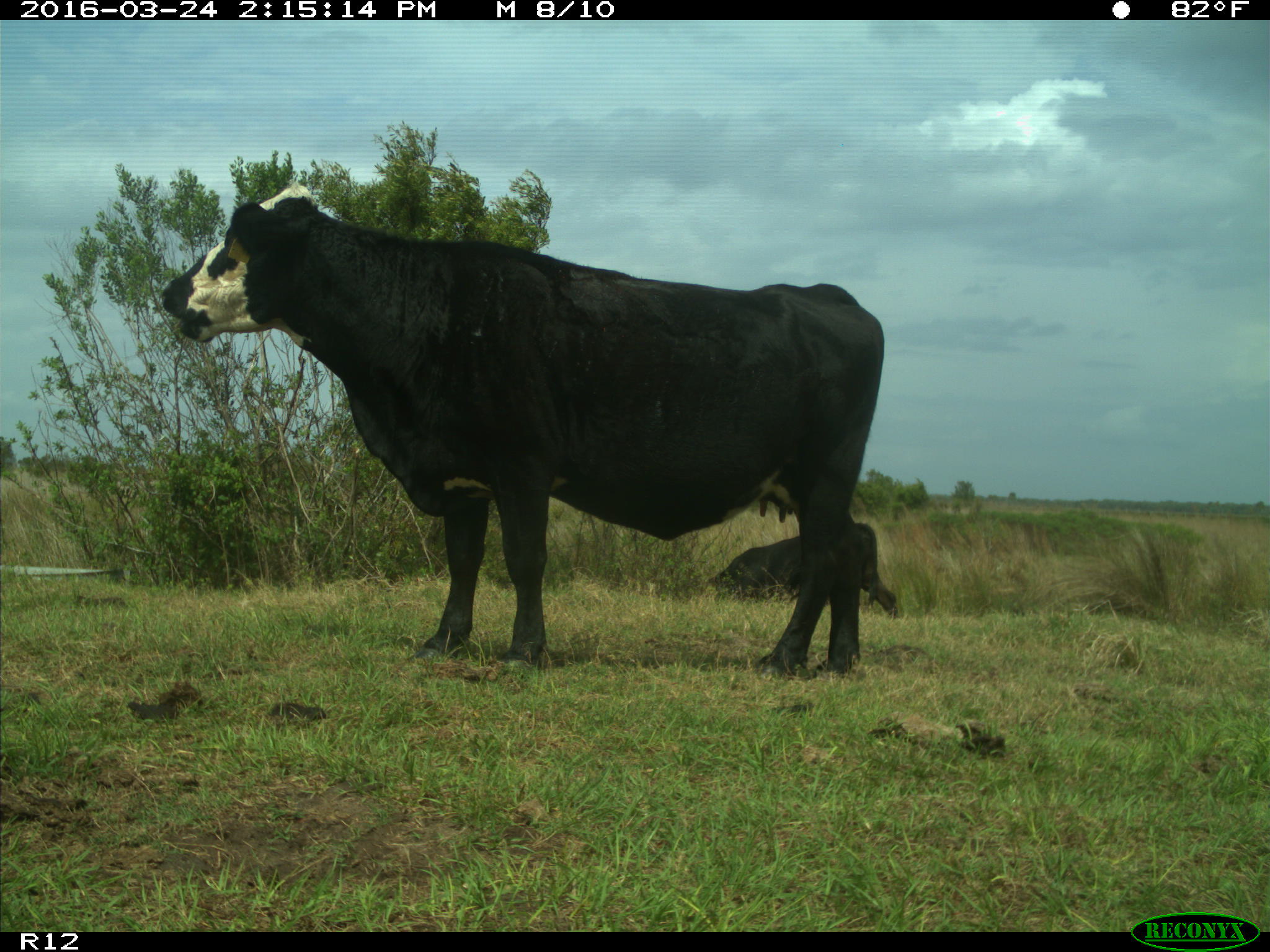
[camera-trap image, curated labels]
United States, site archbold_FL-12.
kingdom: Animalia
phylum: Chordata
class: Mammalia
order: Artiodactyla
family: Bovidae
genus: Bos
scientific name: Bos taurus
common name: domestic cow